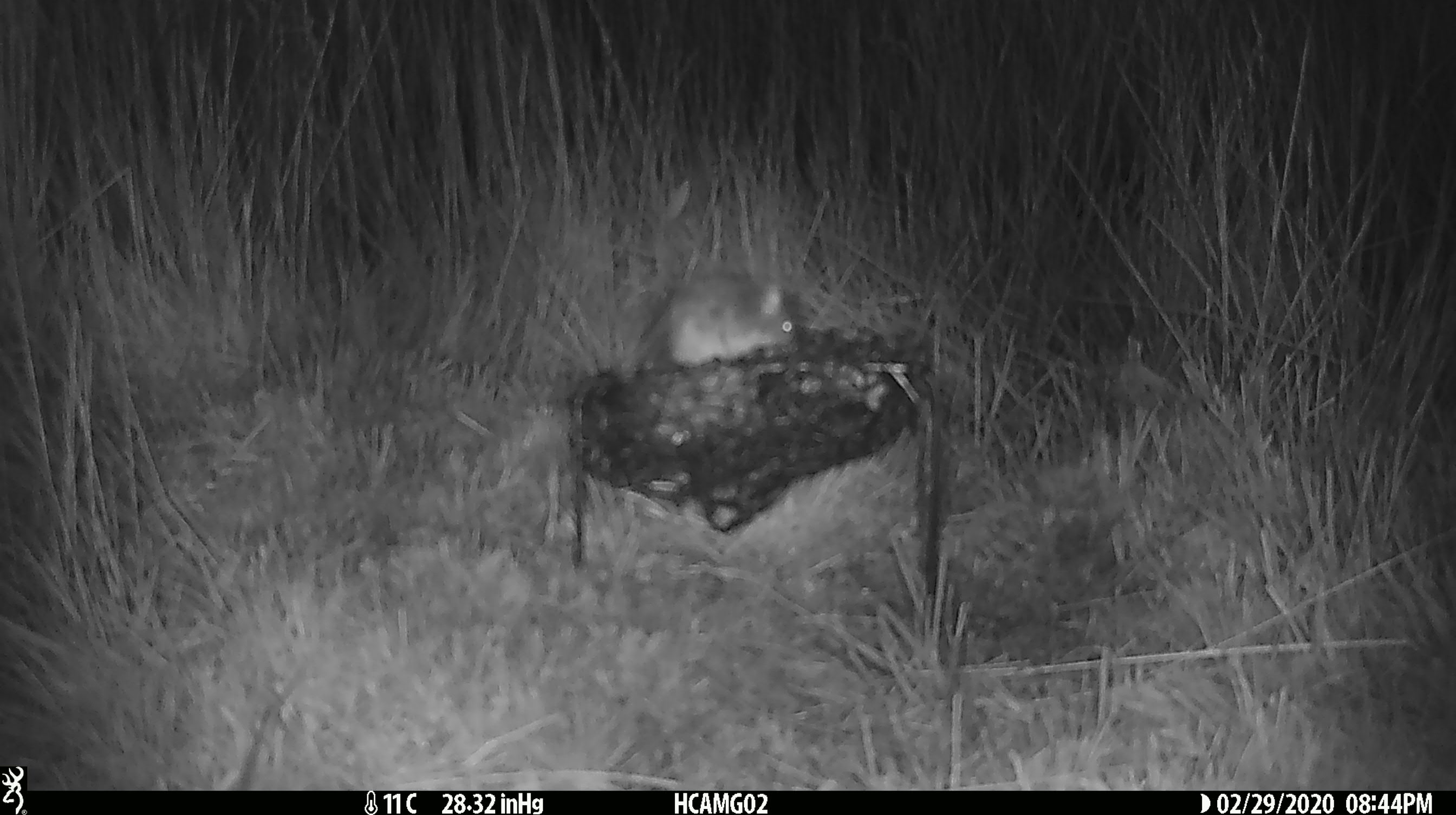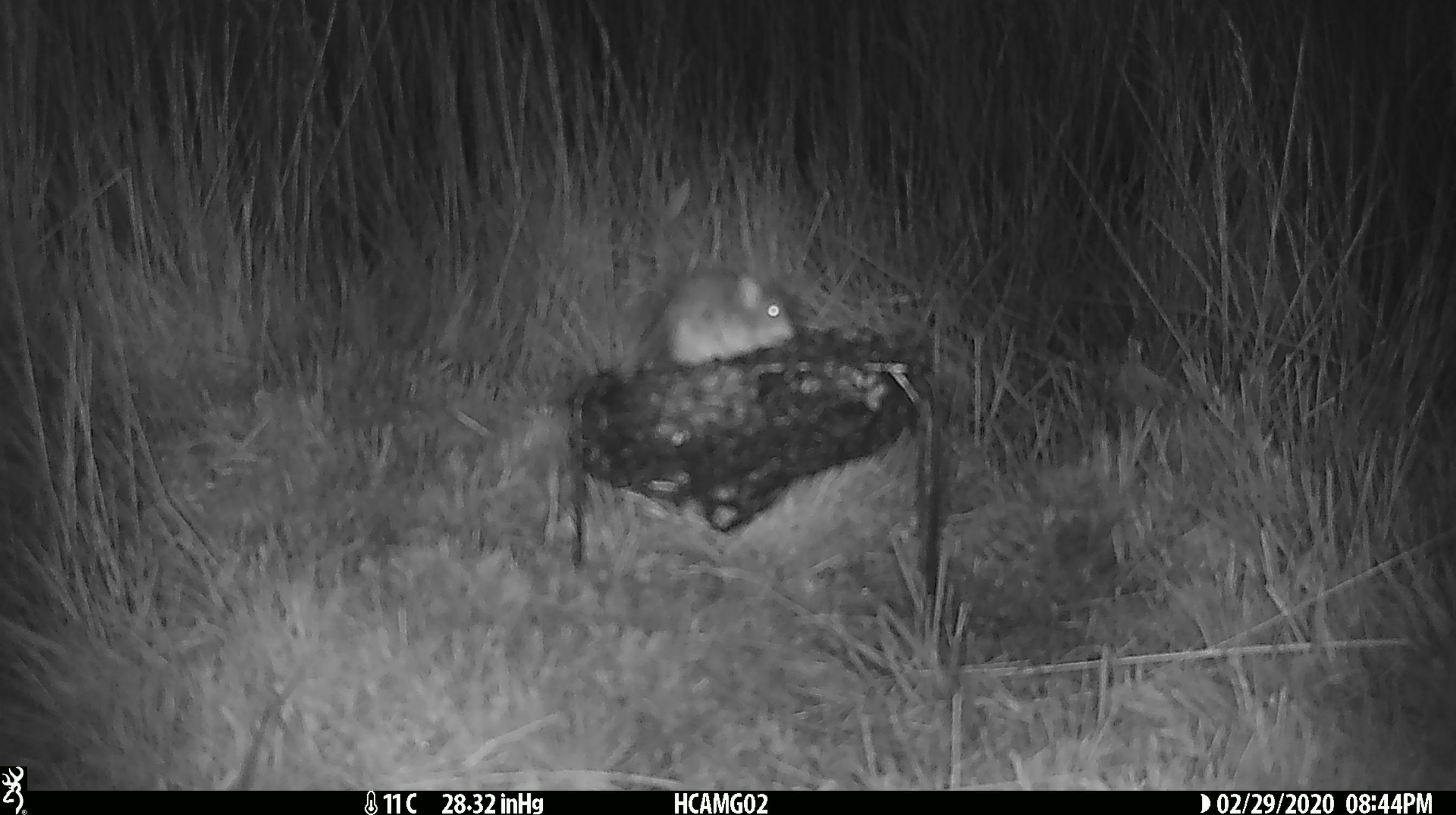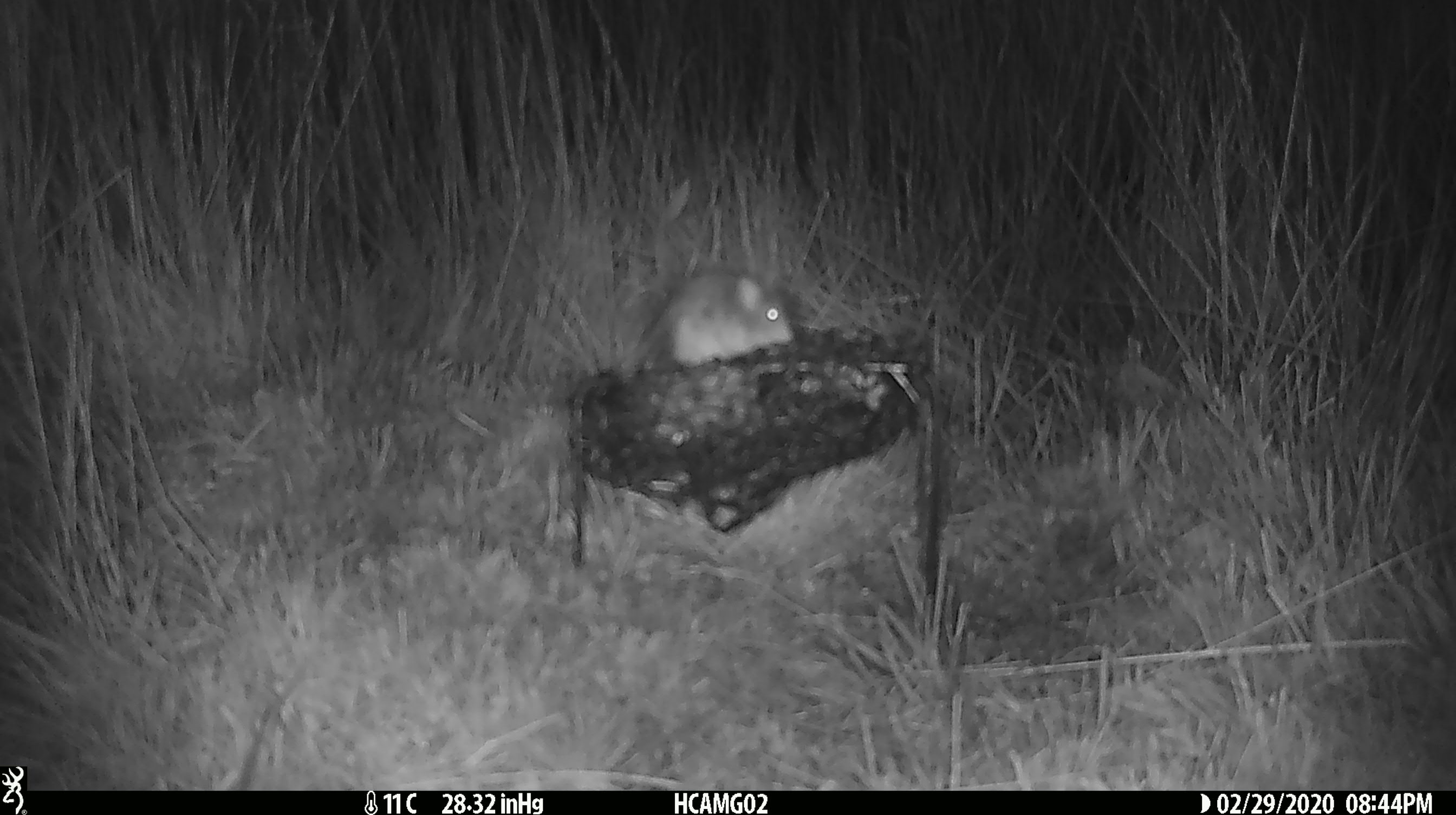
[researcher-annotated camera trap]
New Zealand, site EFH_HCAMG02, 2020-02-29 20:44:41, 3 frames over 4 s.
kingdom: Animalia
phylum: Chordata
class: Mammalia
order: Rodentia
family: Muridae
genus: Mus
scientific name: Mus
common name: mouse